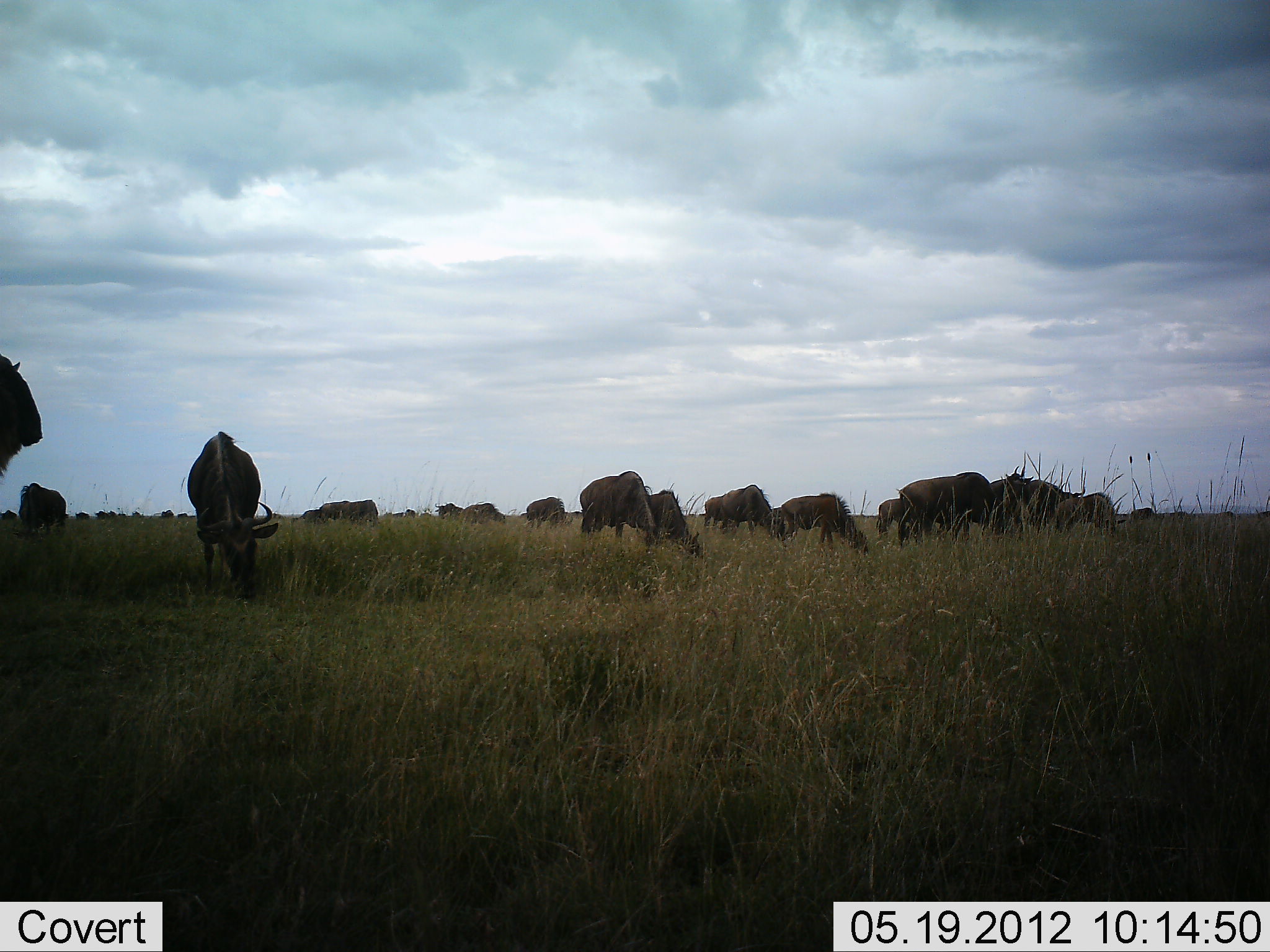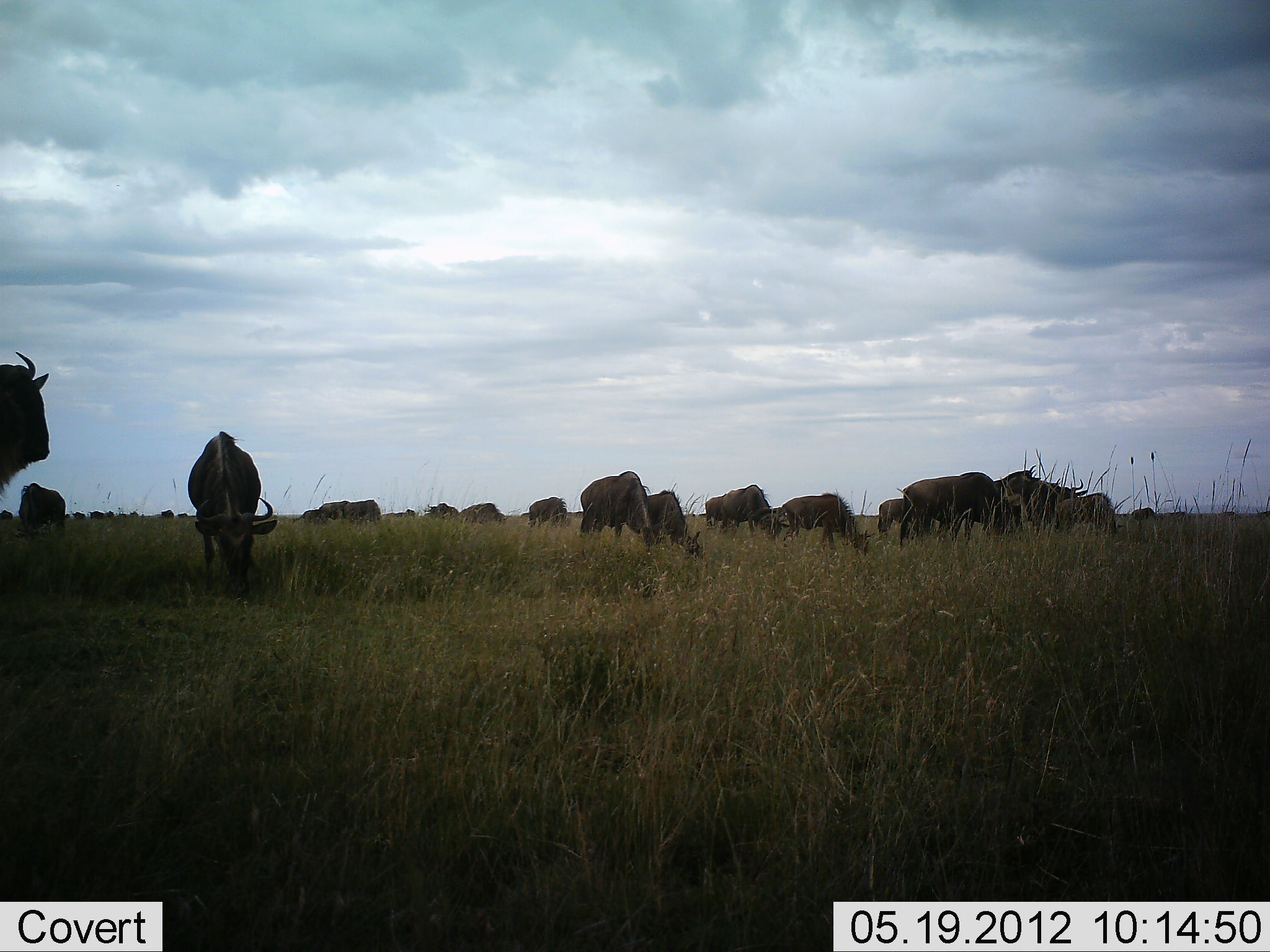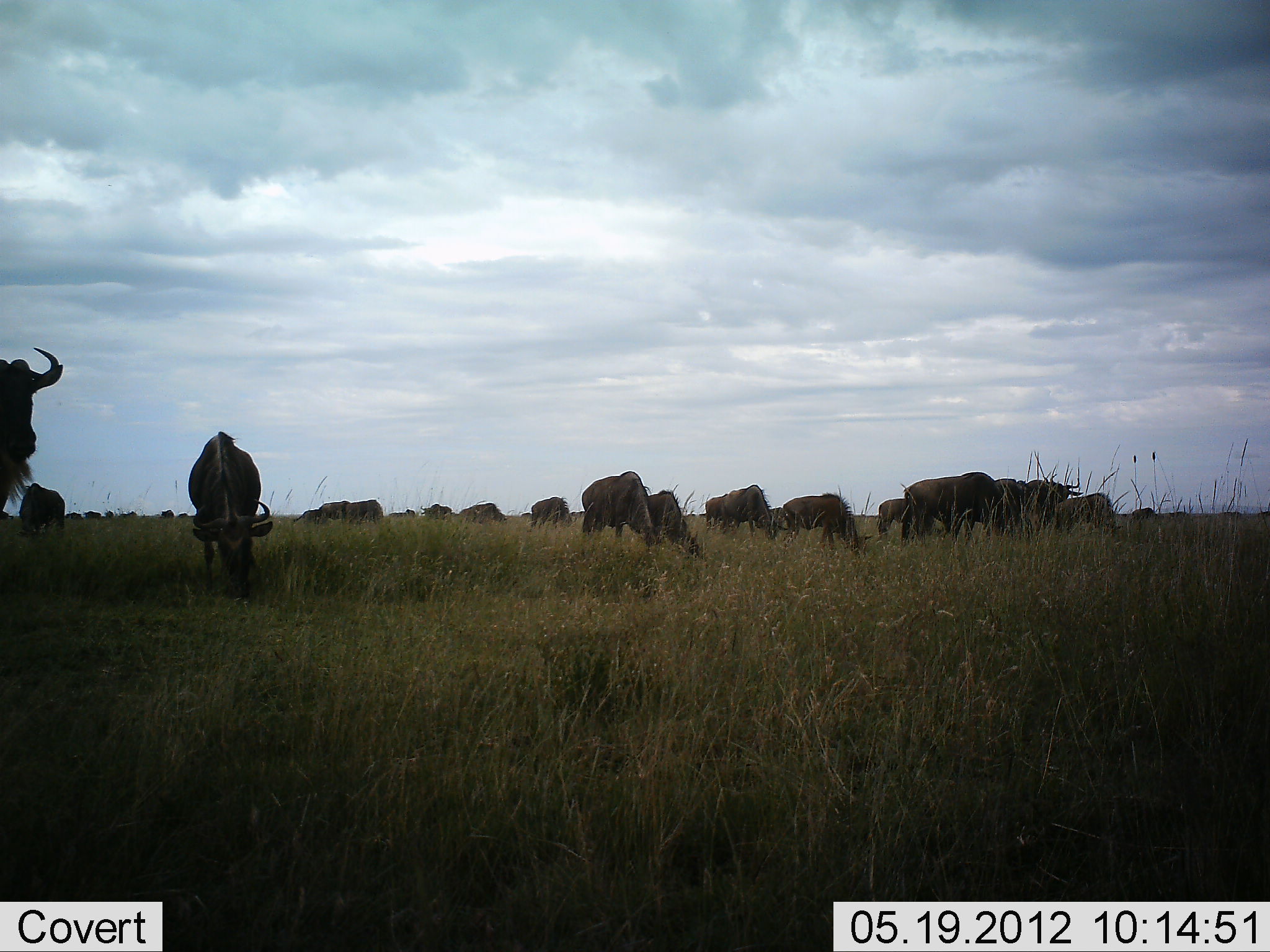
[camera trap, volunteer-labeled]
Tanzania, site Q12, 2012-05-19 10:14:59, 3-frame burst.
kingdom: Animalia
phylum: Chordata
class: Mammalia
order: Artiodactyla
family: Bovidae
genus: Connochaetes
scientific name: Connochaetes taurinus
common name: blue wildebeest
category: wildebeest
Wildebeest (blue wildebeest) (Connochaetes taurinus), count 11-50. Behavior (volunteer vote fractions): standing 60%, resting 0%, moving 10%, interacting 10%. Young present (vote fraction): 0%. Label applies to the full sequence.